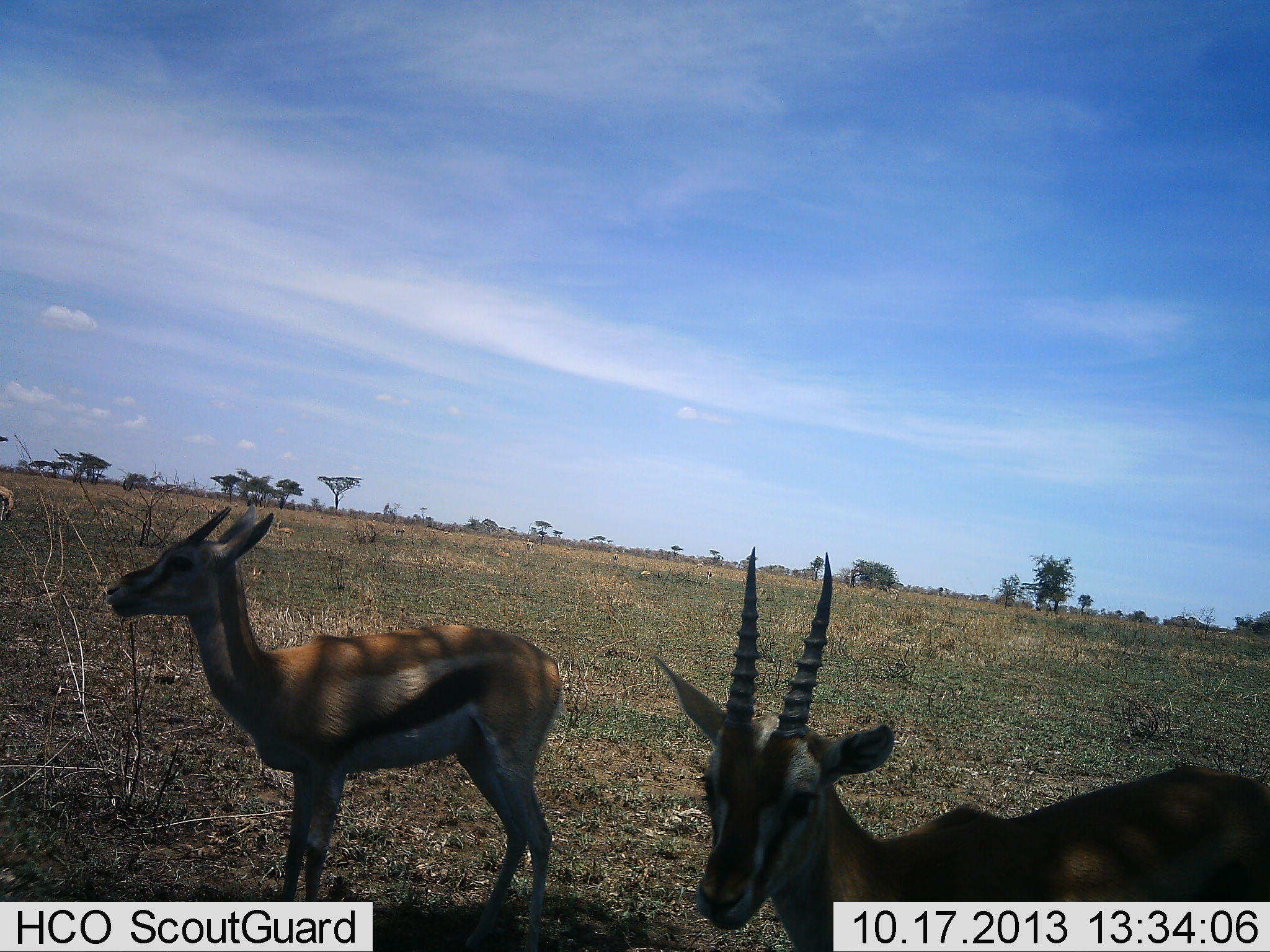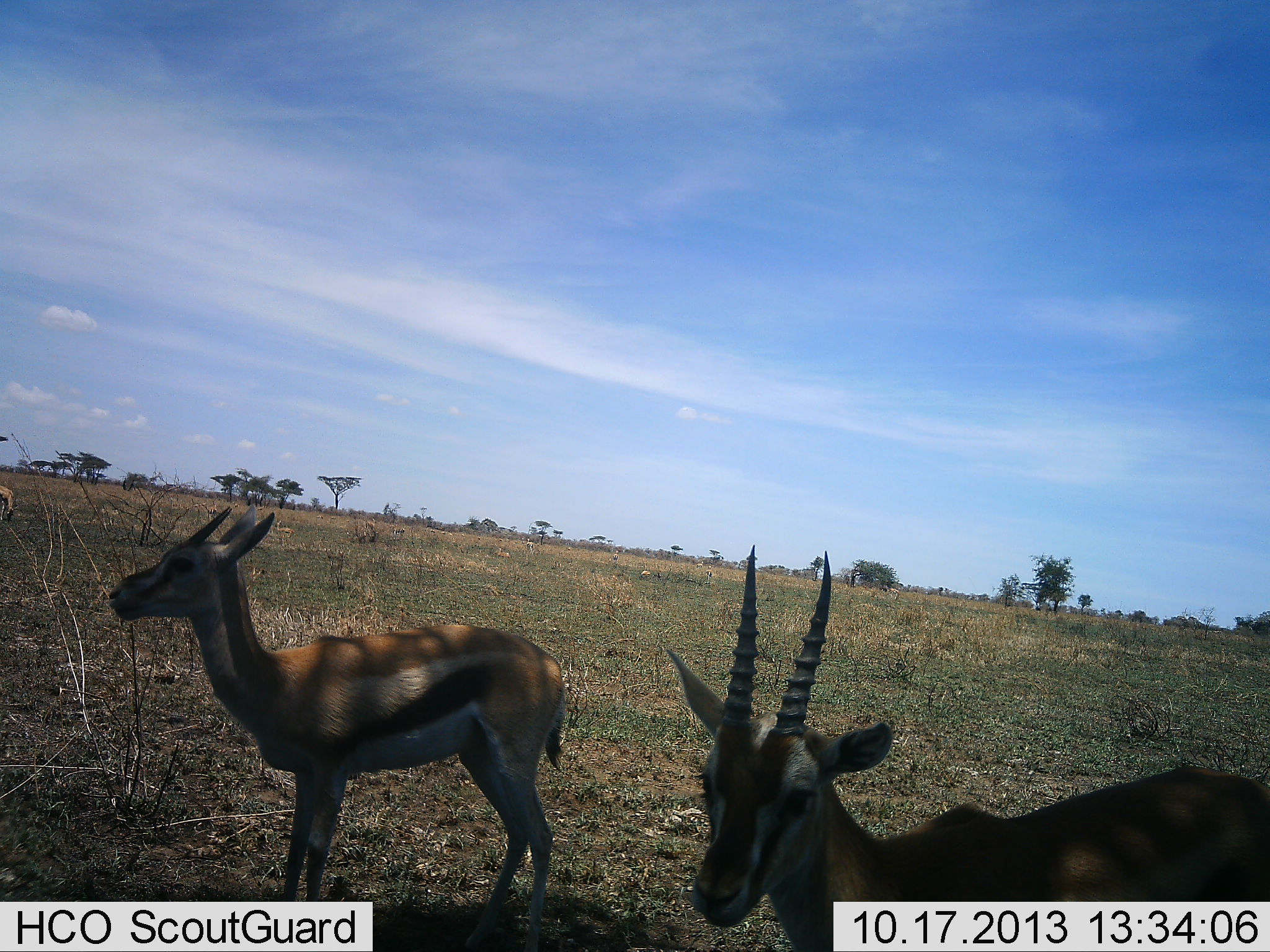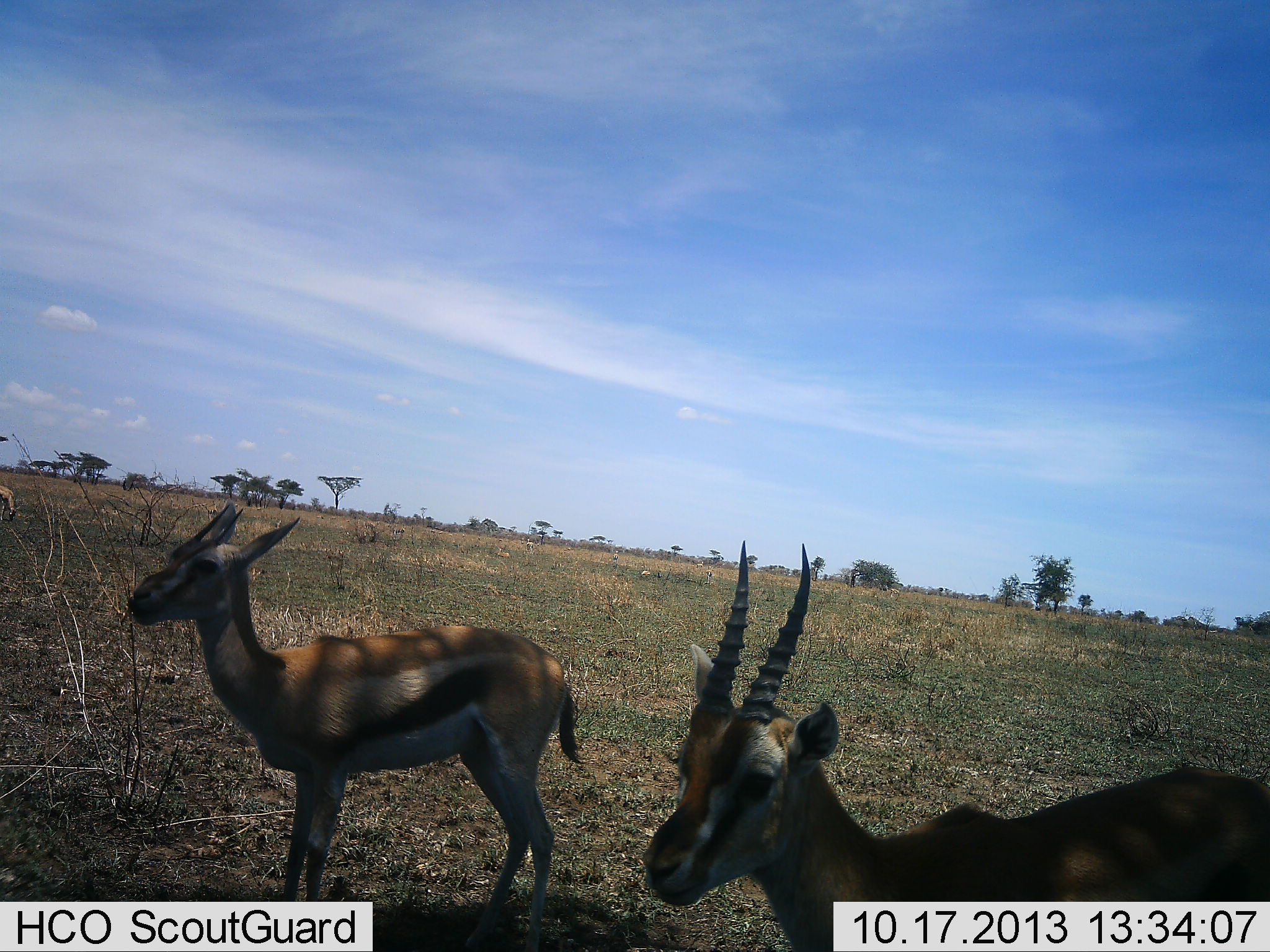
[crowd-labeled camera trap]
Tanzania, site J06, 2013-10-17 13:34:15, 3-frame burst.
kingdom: Animalia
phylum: Chordata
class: Mammalia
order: Artiodactyla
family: Bovidae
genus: Eudorcas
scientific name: Eudorcas thomsonii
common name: thomson's gazelle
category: gazellethomsons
Gazellethomsons (thomson's gazelle) (Eudorcas thomsonii), count 3. Behavior (volunteer vote fractions): standing 100%, resting 30%, moving 0%, interacting 0%. Young present (vote fraction): 0%. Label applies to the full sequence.